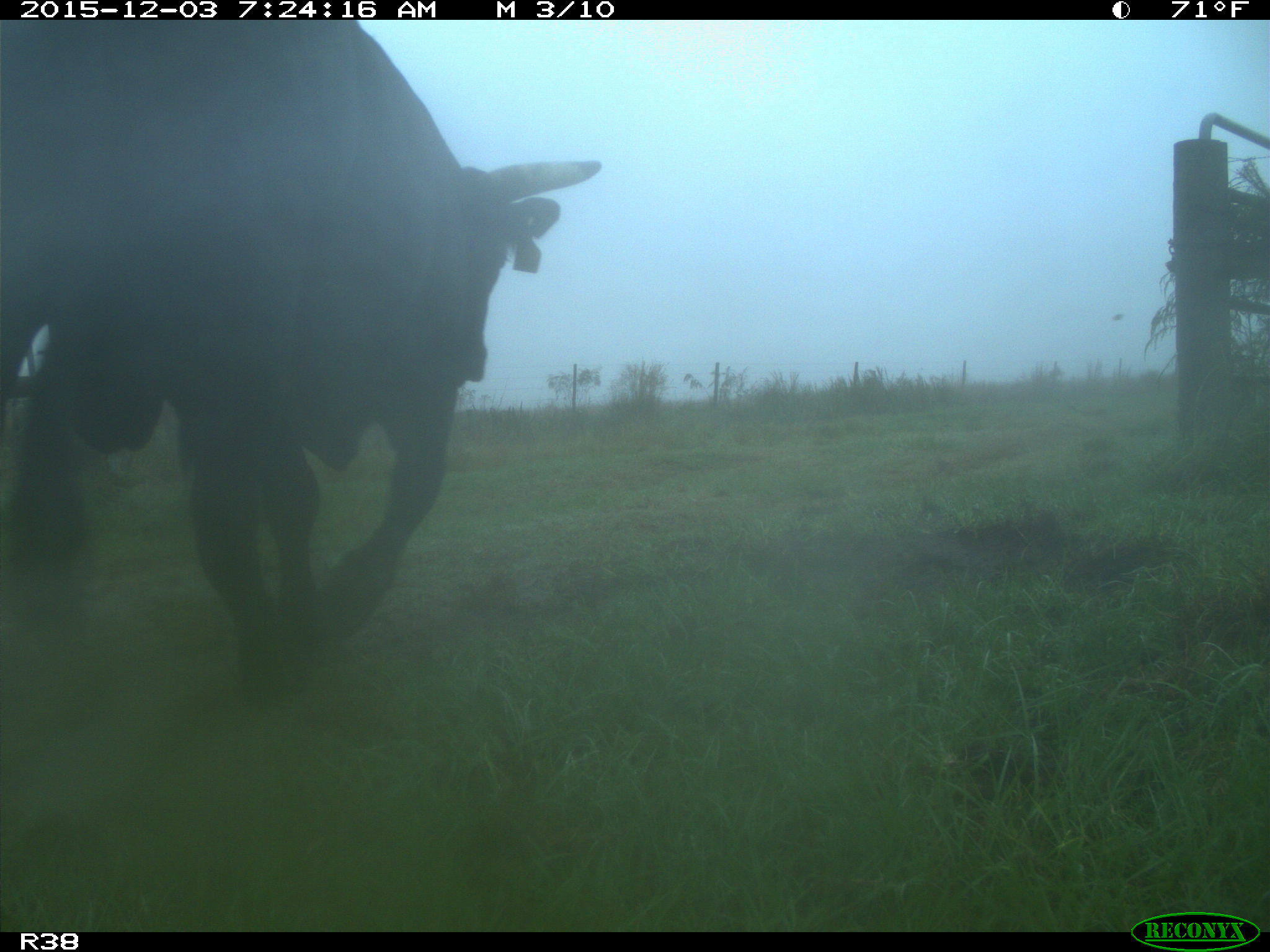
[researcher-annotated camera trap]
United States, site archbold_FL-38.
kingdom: Animalia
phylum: Chordata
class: Mammalia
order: Artiodactyla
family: Bovidae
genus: Bos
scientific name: Bos taurus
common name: domestic cow